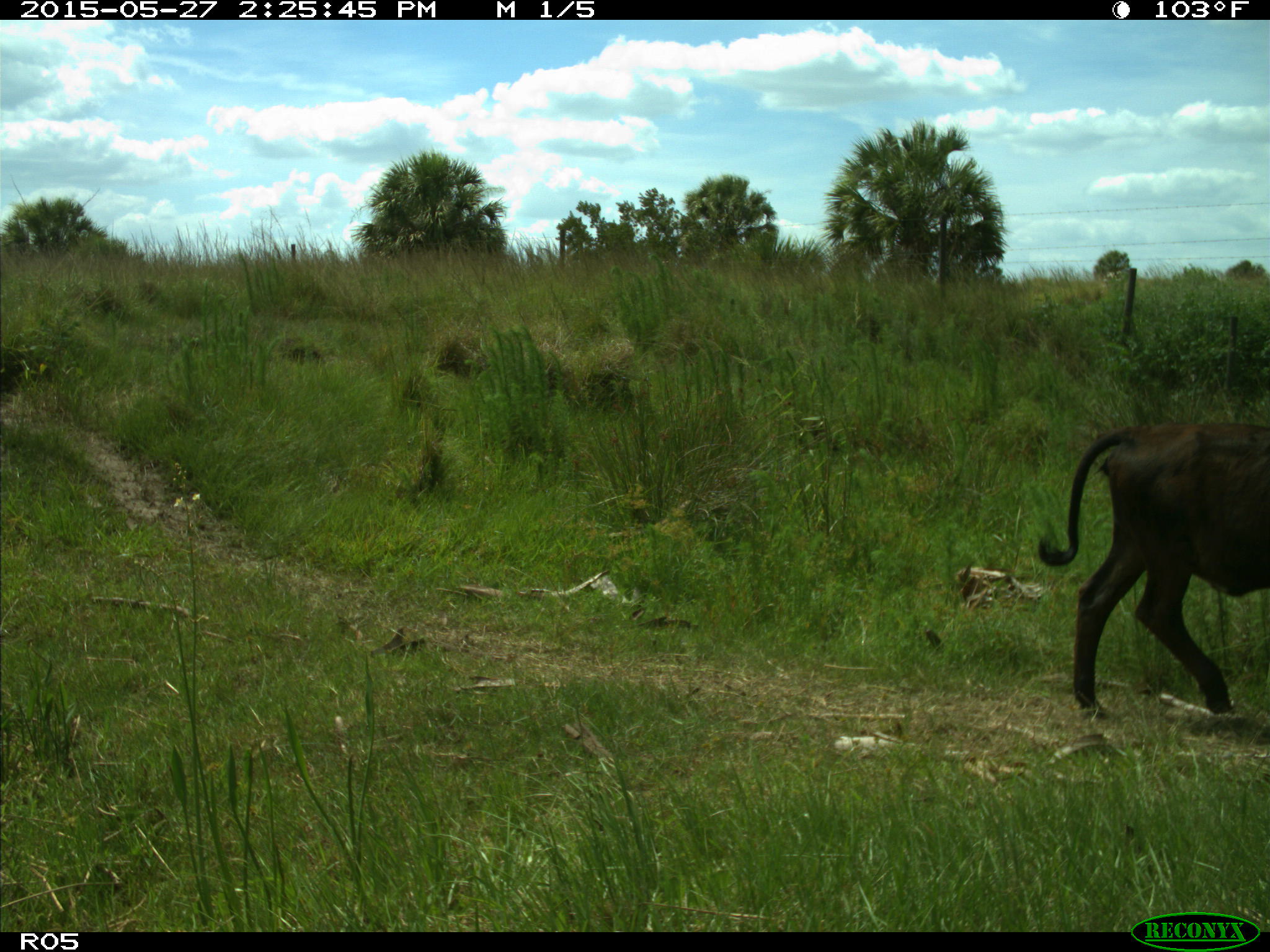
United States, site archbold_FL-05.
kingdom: Animalia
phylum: Chordata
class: Mammalia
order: Artiodactyla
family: Bovidae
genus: Bos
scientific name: Bos taurus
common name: domestic cow